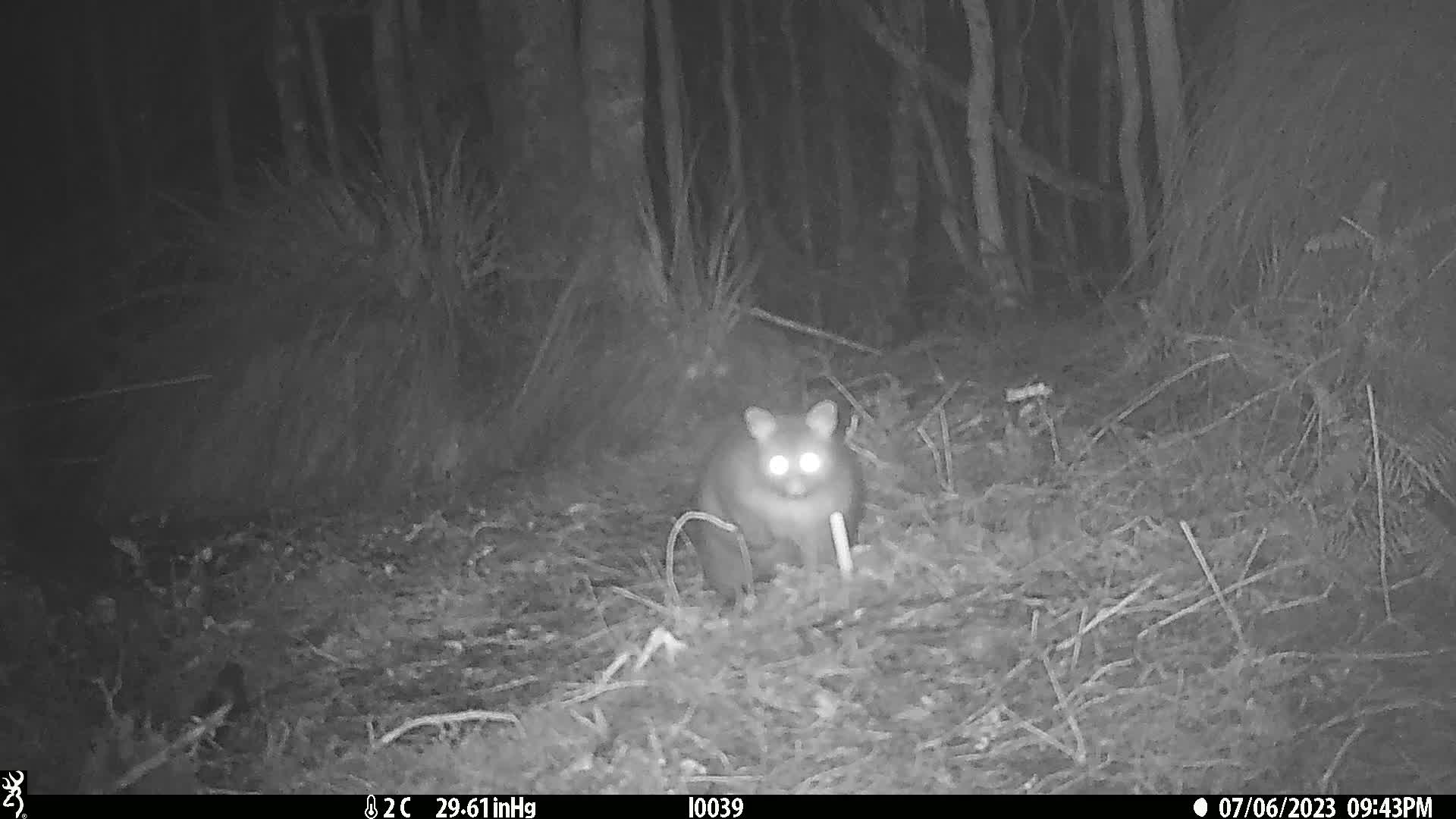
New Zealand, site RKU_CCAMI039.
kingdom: Animalia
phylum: Chordata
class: Mammalia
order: Diprotodontia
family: Phalangeridae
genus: Trichosurus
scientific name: Trichosurus vulpecula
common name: common brushtail possum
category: possum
Possum (common brushtail possum) (Trichosurus vulpecula).